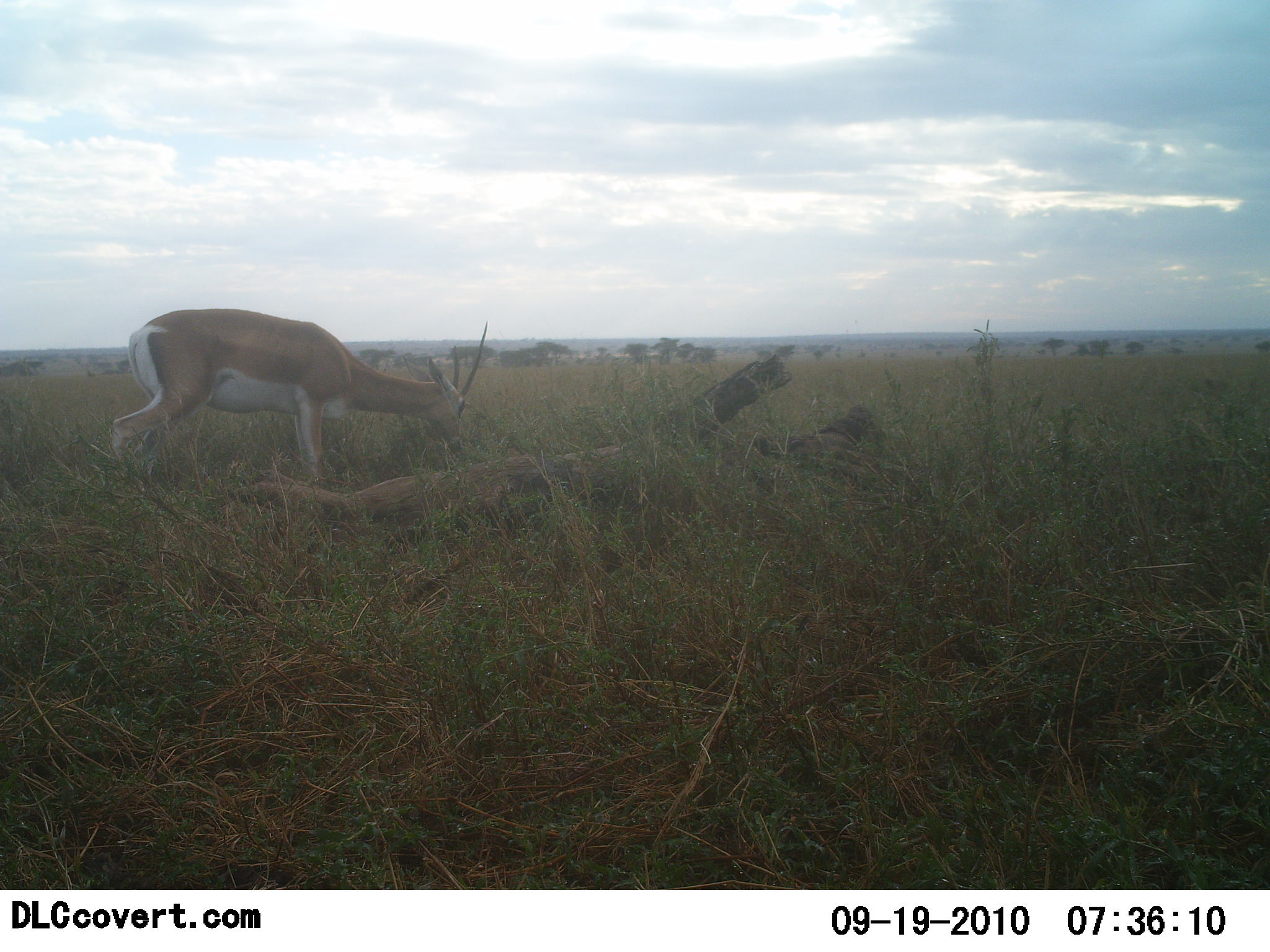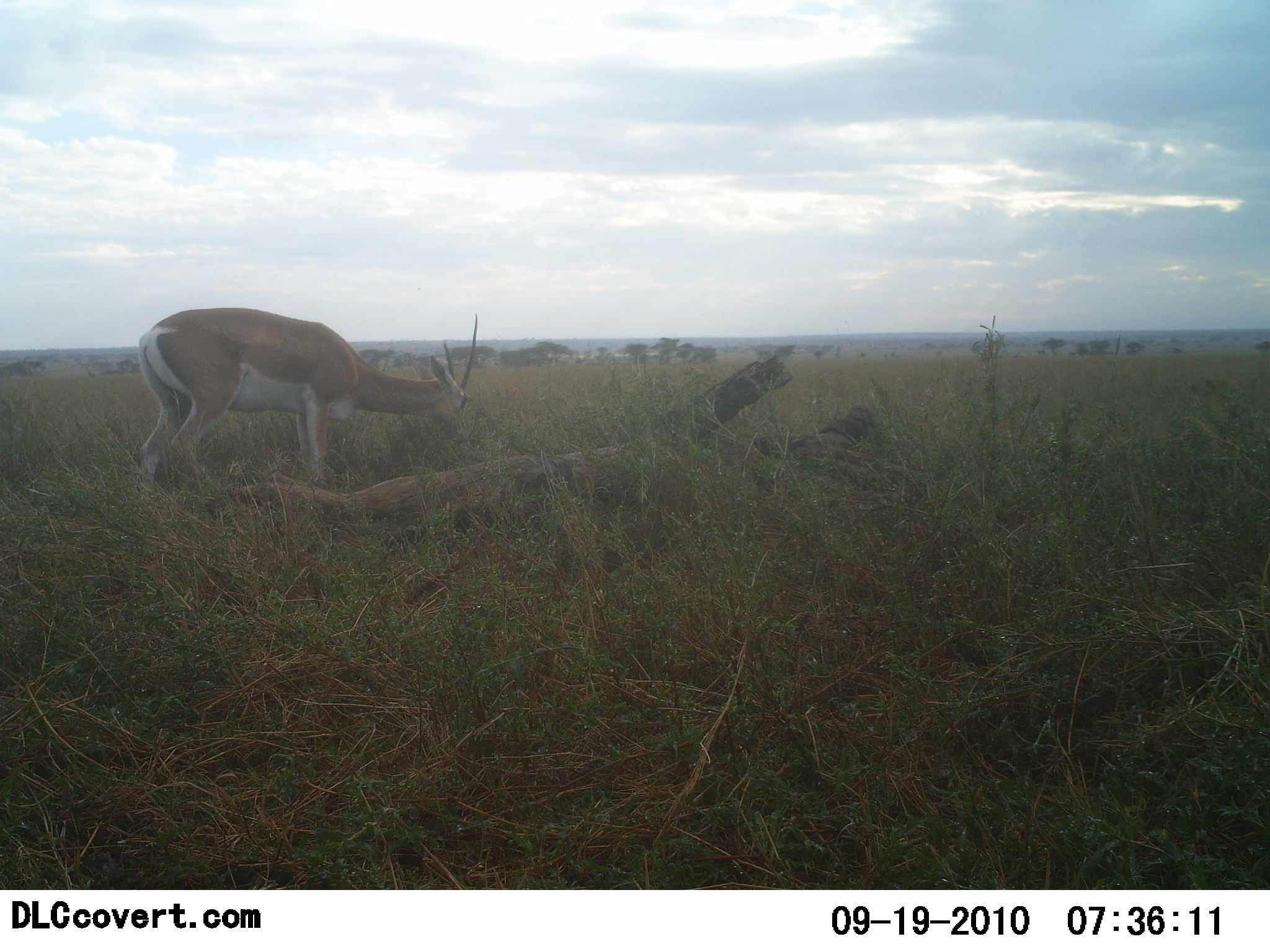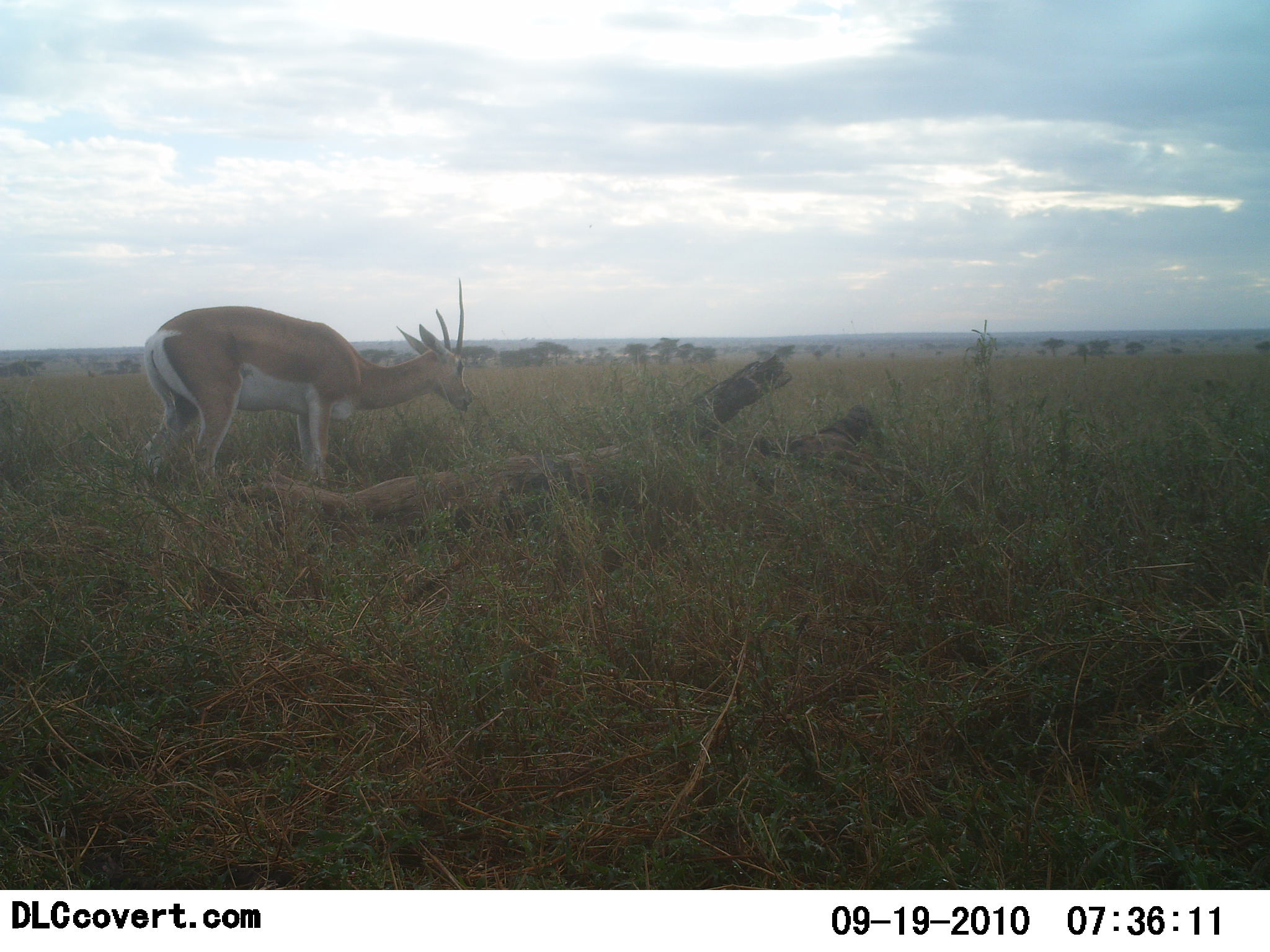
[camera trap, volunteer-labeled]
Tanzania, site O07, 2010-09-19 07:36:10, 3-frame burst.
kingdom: Animalia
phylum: Chordata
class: Mammalia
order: Artiodactyla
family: Bovidae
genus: Nanger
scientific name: Nanger granti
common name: grant's gazelle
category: gazellegrants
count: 1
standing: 17%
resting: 0%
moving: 0%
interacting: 0%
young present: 0%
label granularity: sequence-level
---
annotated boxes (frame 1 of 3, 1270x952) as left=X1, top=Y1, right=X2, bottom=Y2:
animal: left=111, top=304, right=490, bottom=520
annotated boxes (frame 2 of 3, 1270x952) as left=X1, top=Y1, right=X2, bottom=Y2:
animal: left=128, top=304, right=480, bottom=516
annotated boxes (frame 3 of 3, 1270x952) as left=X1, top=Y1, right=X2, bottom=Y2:
animal: left=128, top=276, right=480, bottom=516